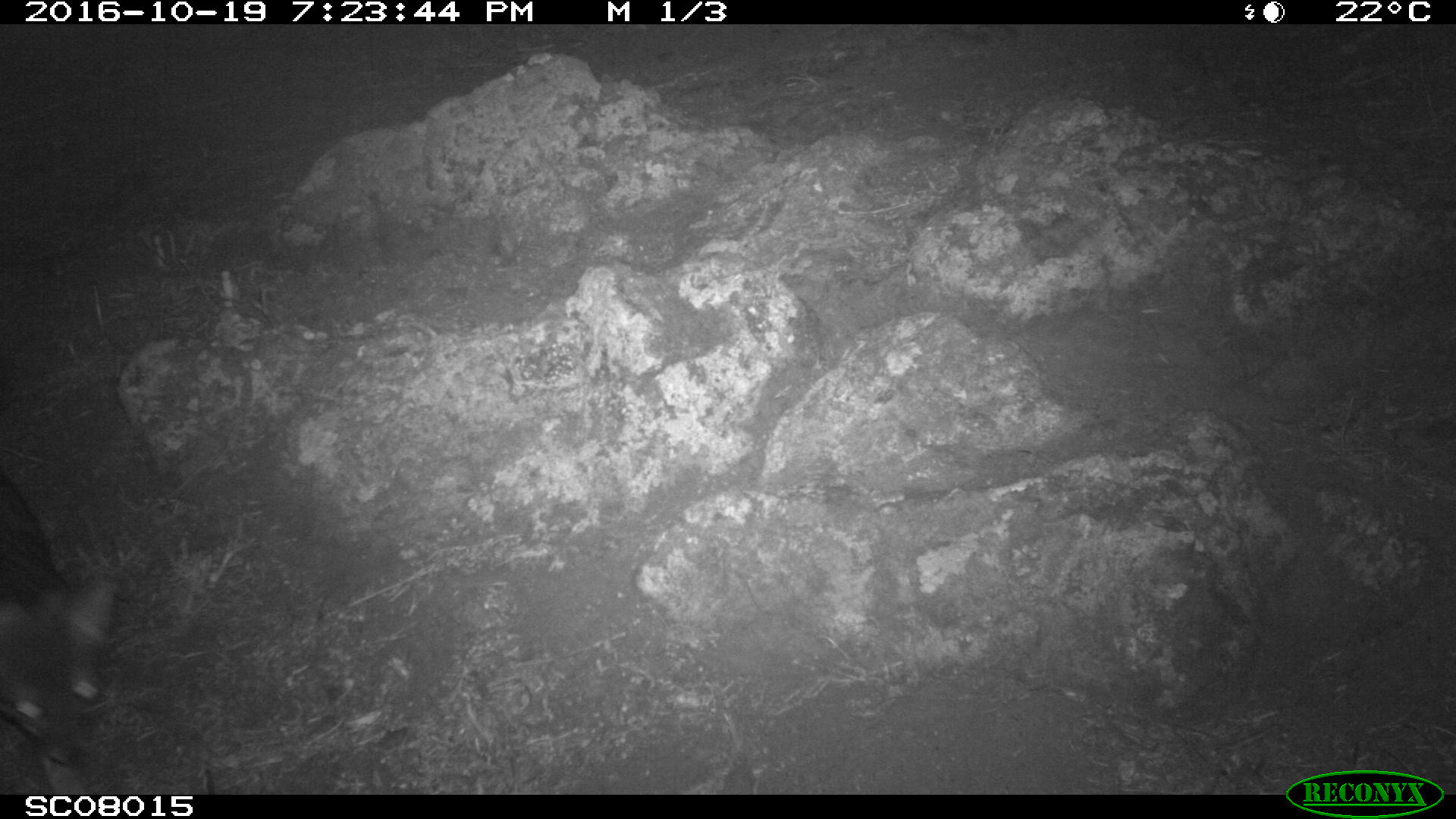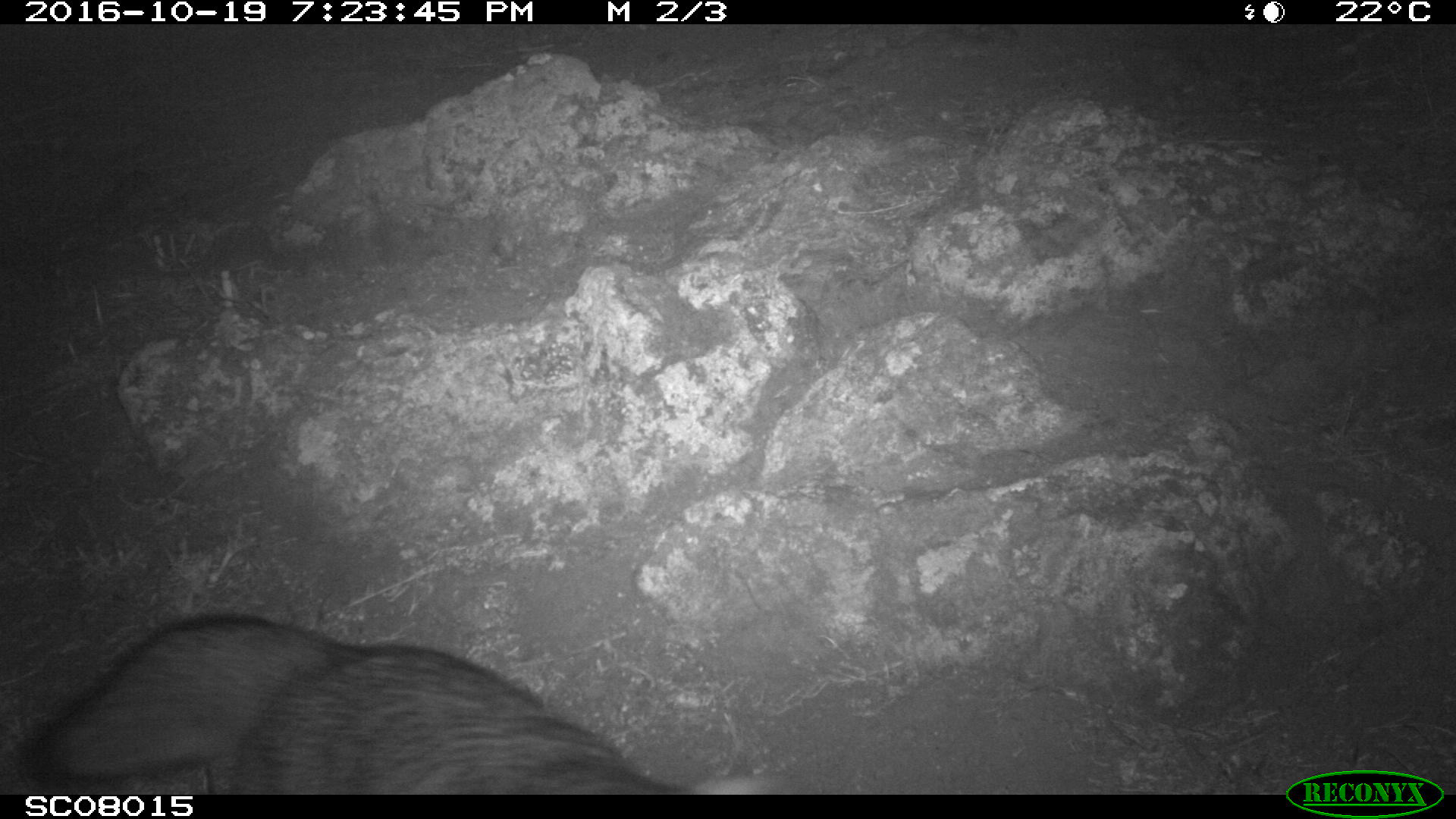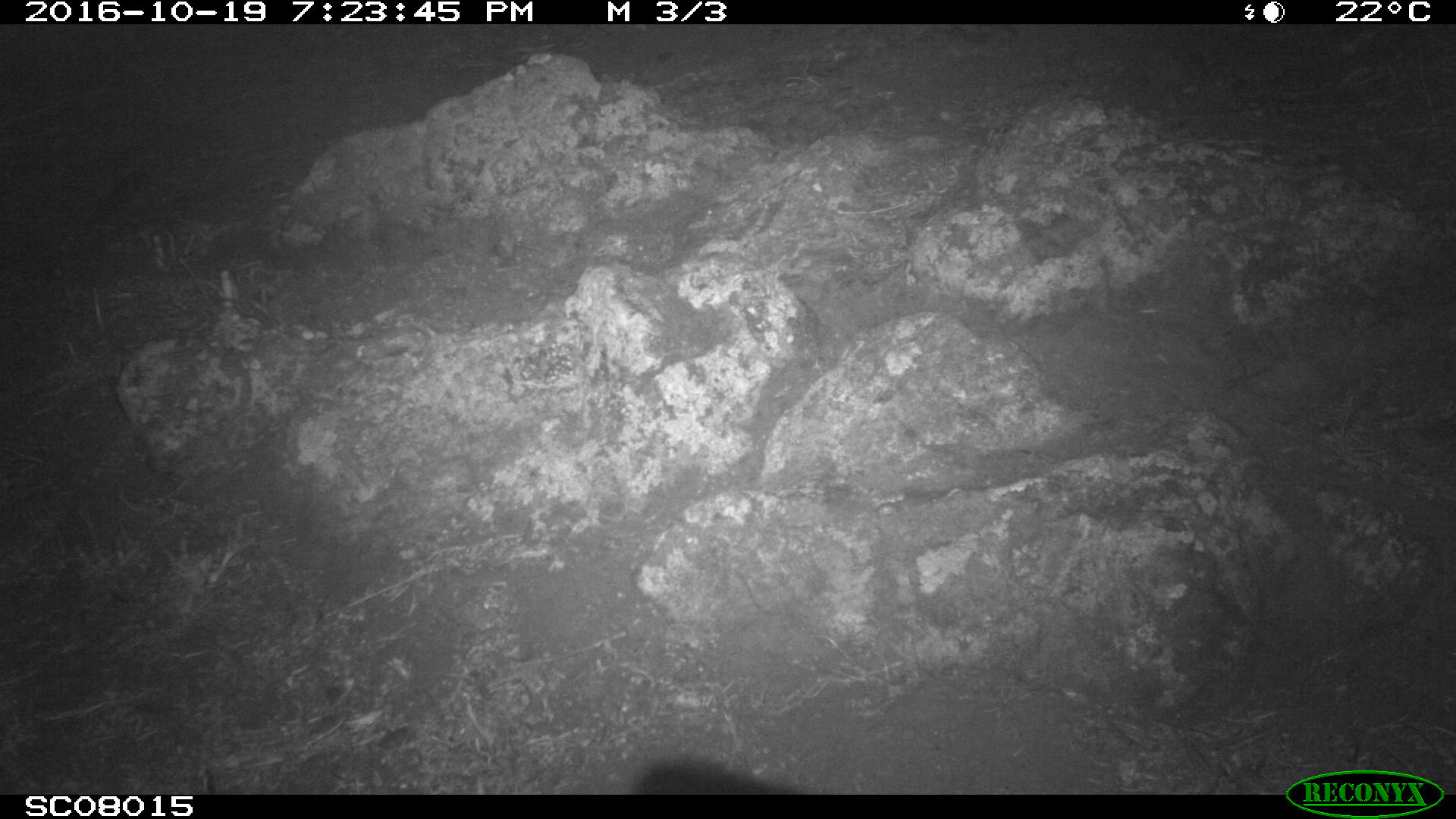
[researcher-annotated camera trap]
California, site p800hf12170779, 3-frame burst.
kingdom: Animalia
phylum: Chordata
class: Mammalia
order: Carnivora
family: Canidae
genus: Urocyon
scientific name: Urocyon littoralis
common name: island fox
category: fox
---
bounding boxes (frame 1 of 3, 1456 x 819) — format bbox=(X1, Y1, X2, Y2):
fox: bbox=(0, 466, 118, 795)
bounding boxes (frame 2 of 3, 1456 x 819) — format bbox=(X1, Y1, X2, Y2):
fox: bbox=(0, 606, 757, 798)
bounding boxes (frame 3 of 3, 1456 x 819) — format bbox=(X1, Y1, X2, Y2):
fox: bbox=(638, 766, 790, 794)